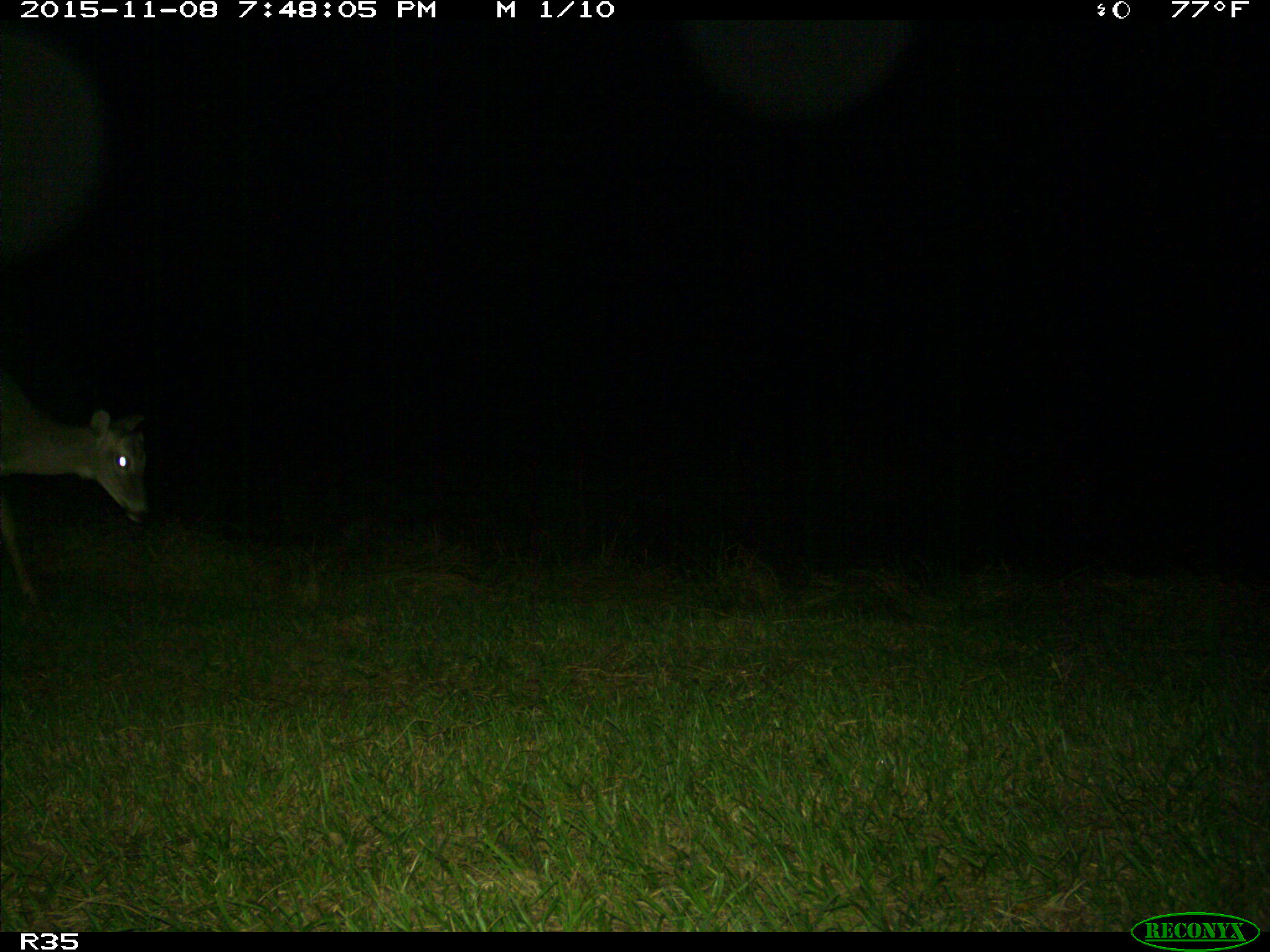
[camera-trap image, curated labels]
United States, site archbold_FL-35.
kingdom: Animalia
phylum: Chordata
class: Mammalia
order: Artiodactyla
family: Cervidae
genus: Odocoileus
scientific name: Odocoileus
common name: deer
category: unidentified deer